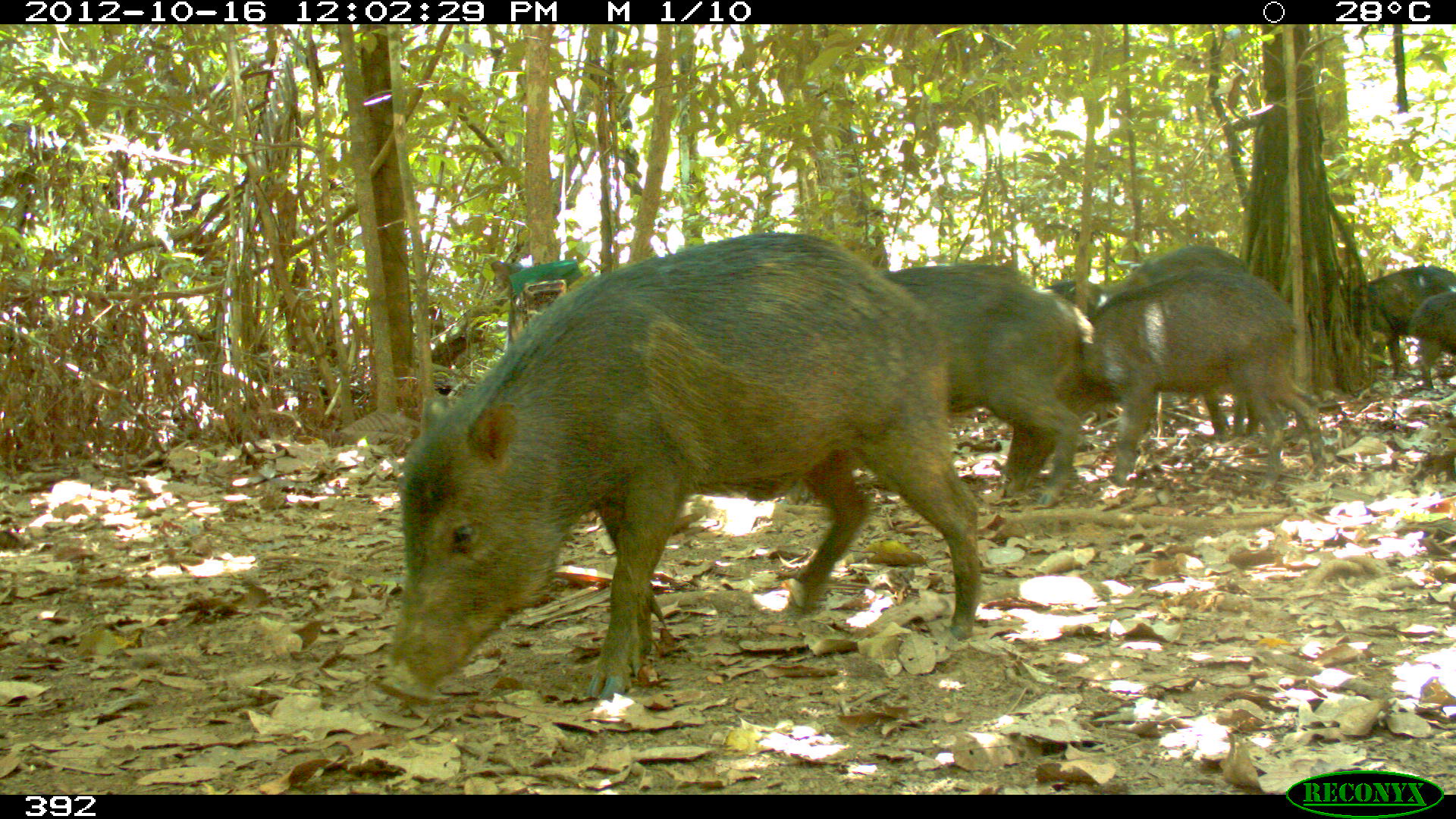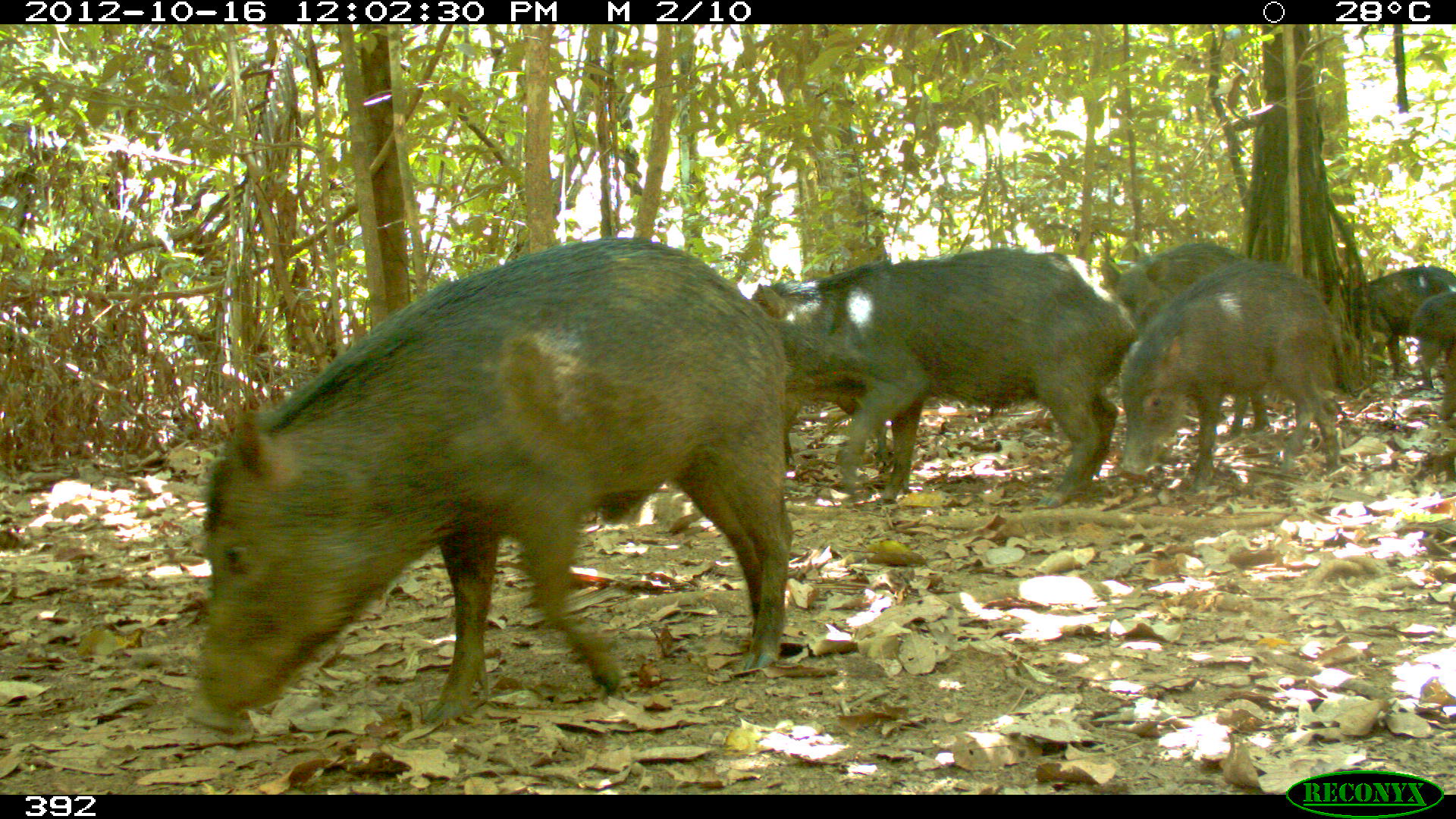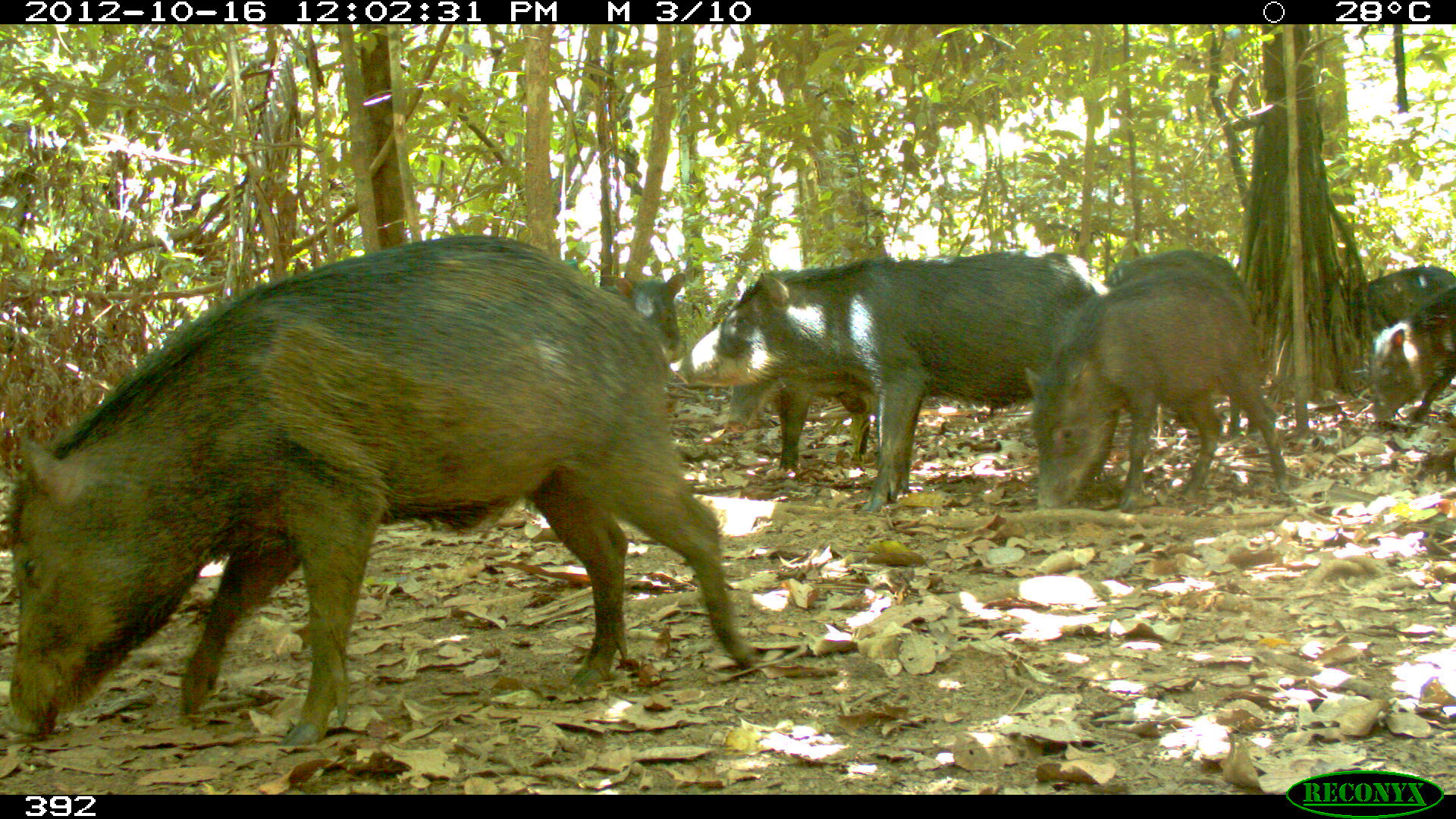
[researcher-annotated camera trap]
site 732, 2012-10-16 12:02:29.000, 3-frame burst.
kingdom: Animalia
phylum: Chordata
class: Mammalia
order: Artiodactyla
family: Tayassuidae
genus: Tayassu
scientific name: Tayassu pecari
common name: white-lipped peccary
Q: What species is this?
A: Tayassu pecari (white-lipped peccary).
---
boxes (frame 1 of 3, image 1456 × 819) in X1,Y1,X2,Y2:
tayassu pecari: 370,230,984,706; 1073,268,1326,496; 888,262,1092,507; 1039,242,1276,445; 1341,265,1456,375; 1406,285,1456,394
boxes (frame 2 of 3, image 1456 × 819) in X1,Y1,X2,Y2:
tayassu pecari: 192,237,791,720; 750,246,1137,505; 1117,259,1349,495; 1100,243,1248,336; 1341,264,1456,383; 1398,286,1456,421